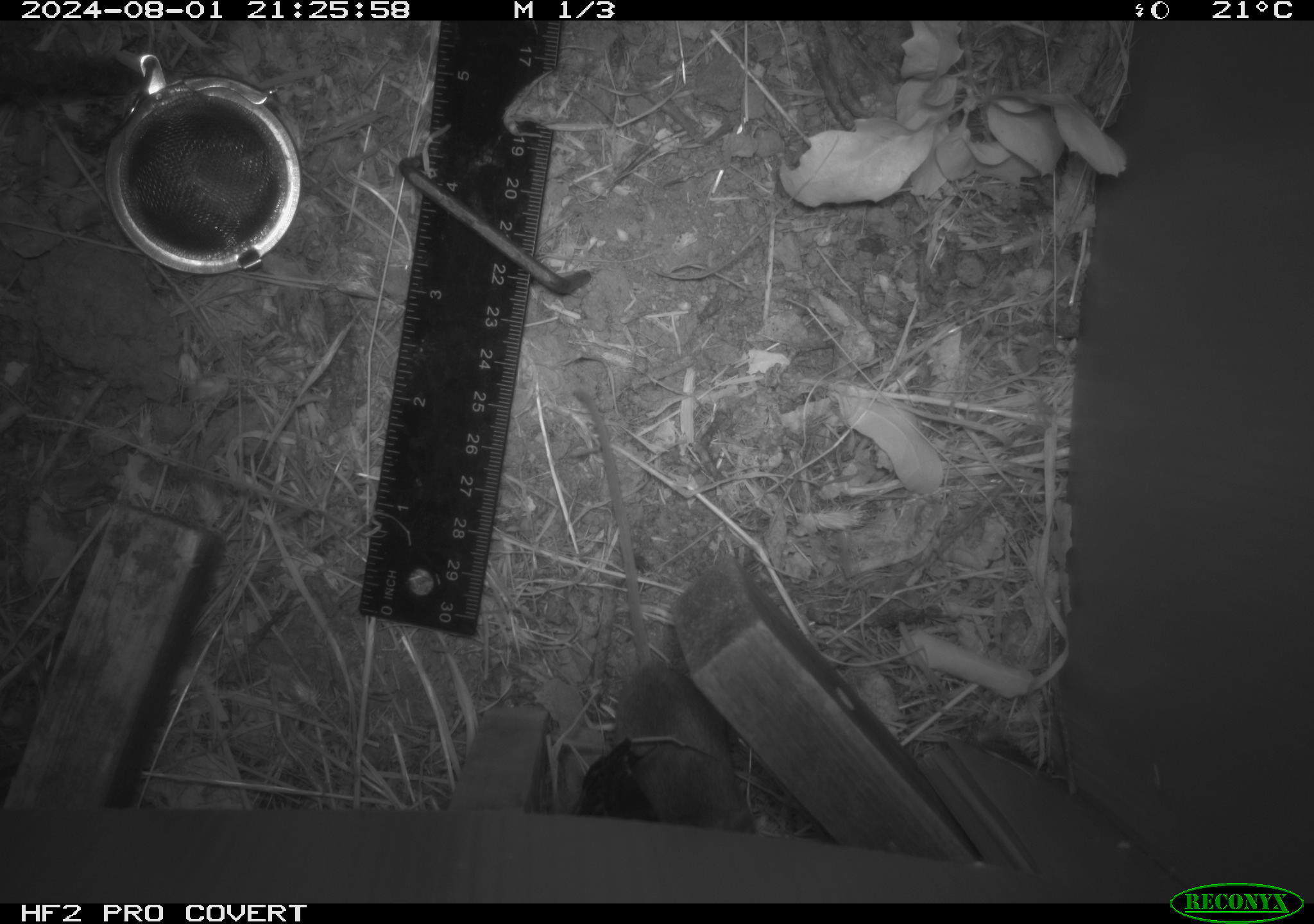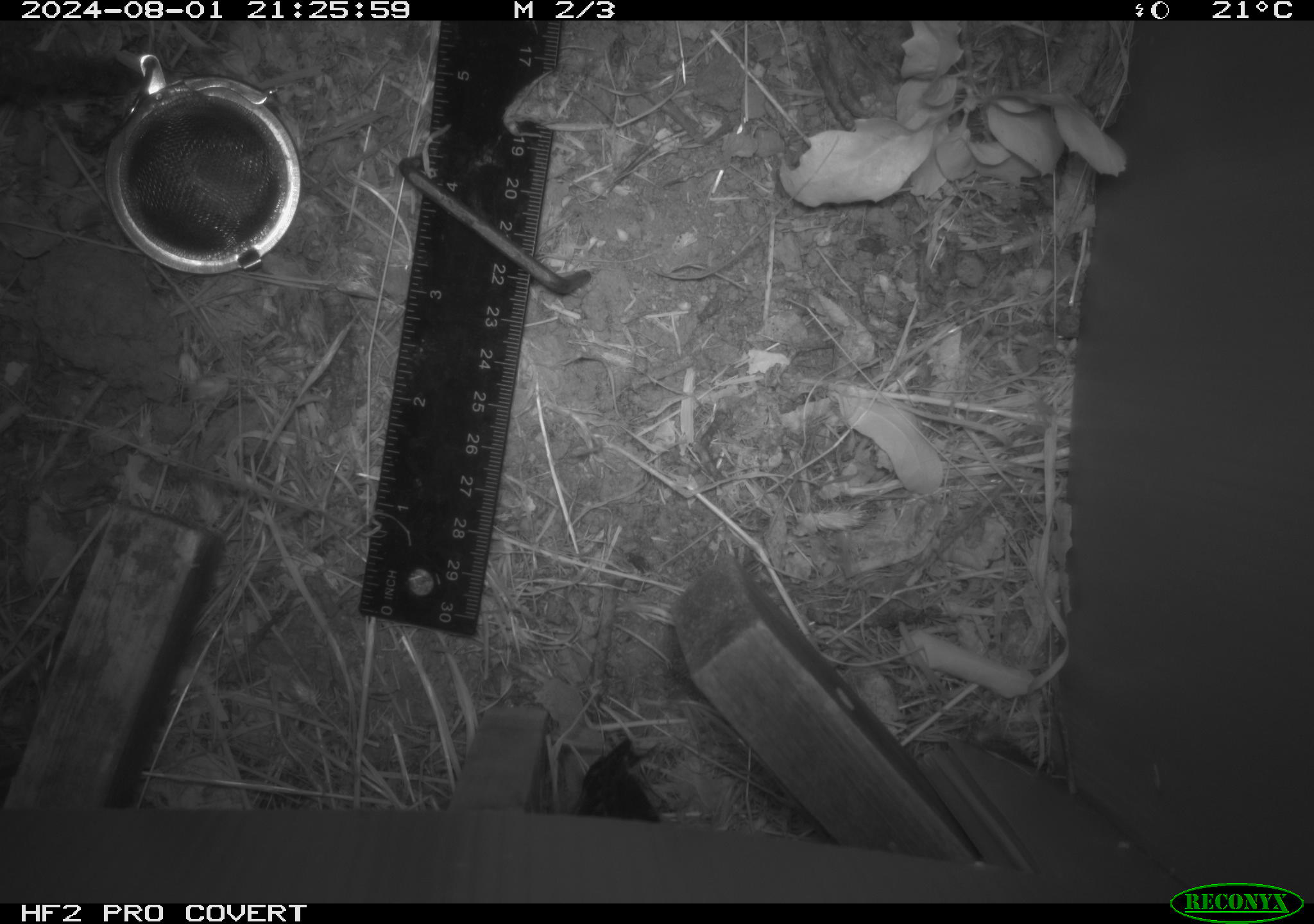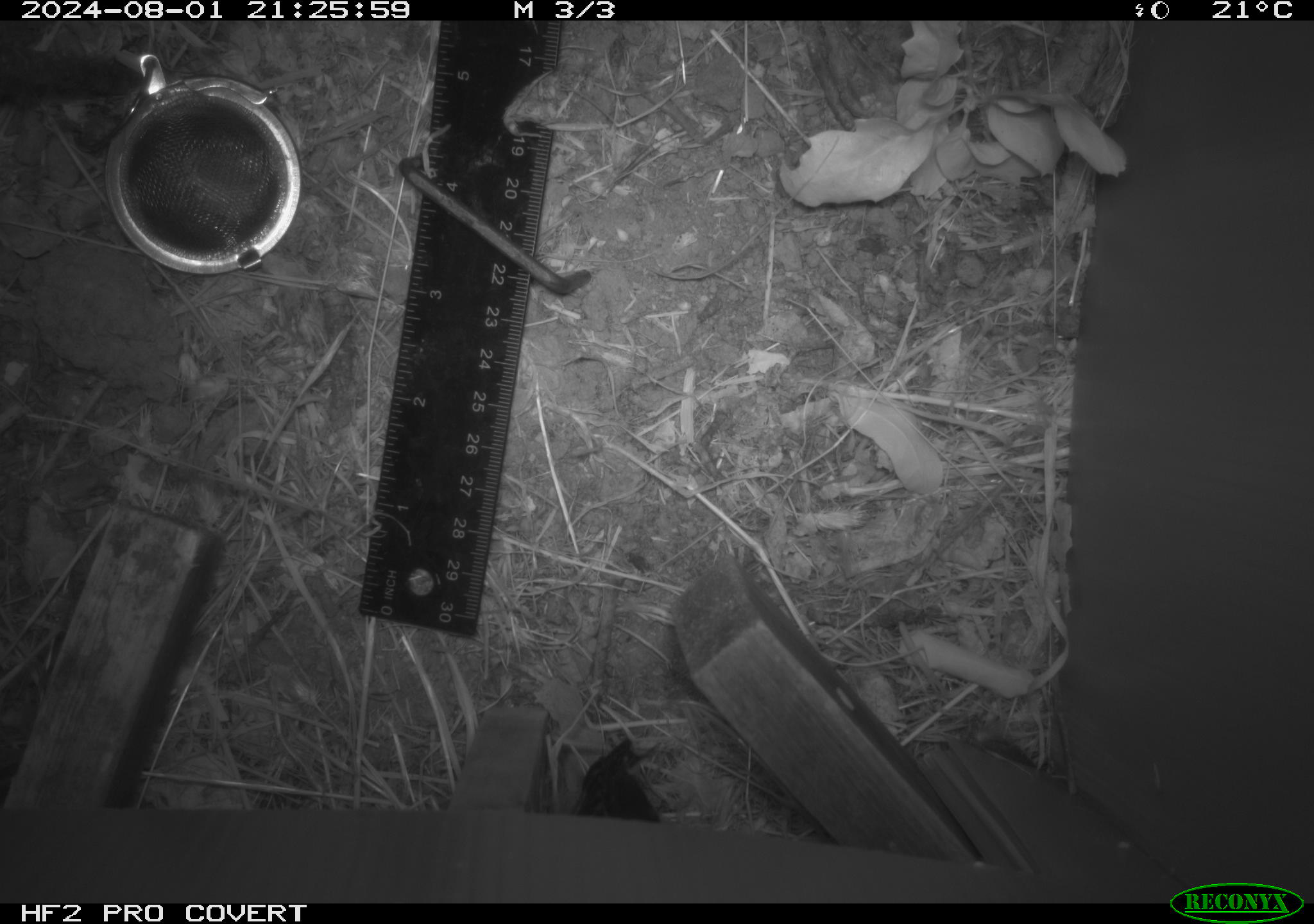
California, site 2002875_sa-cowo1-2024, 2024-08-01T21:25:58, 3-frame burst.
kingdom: Animalia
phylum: Chordata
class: Mammalia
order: Rodentia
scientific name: Rodentia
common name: rodent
Rodent (Rodentia).